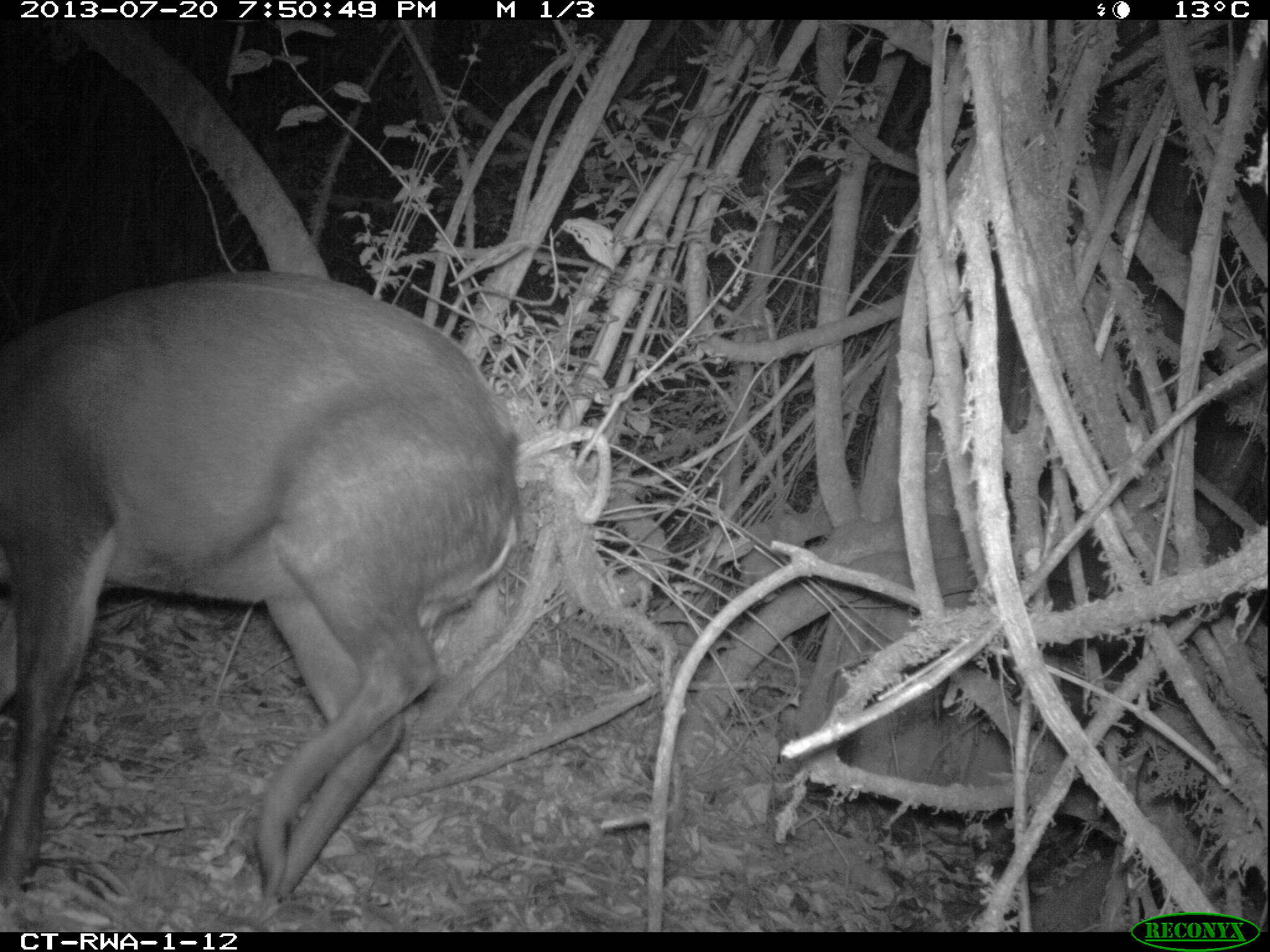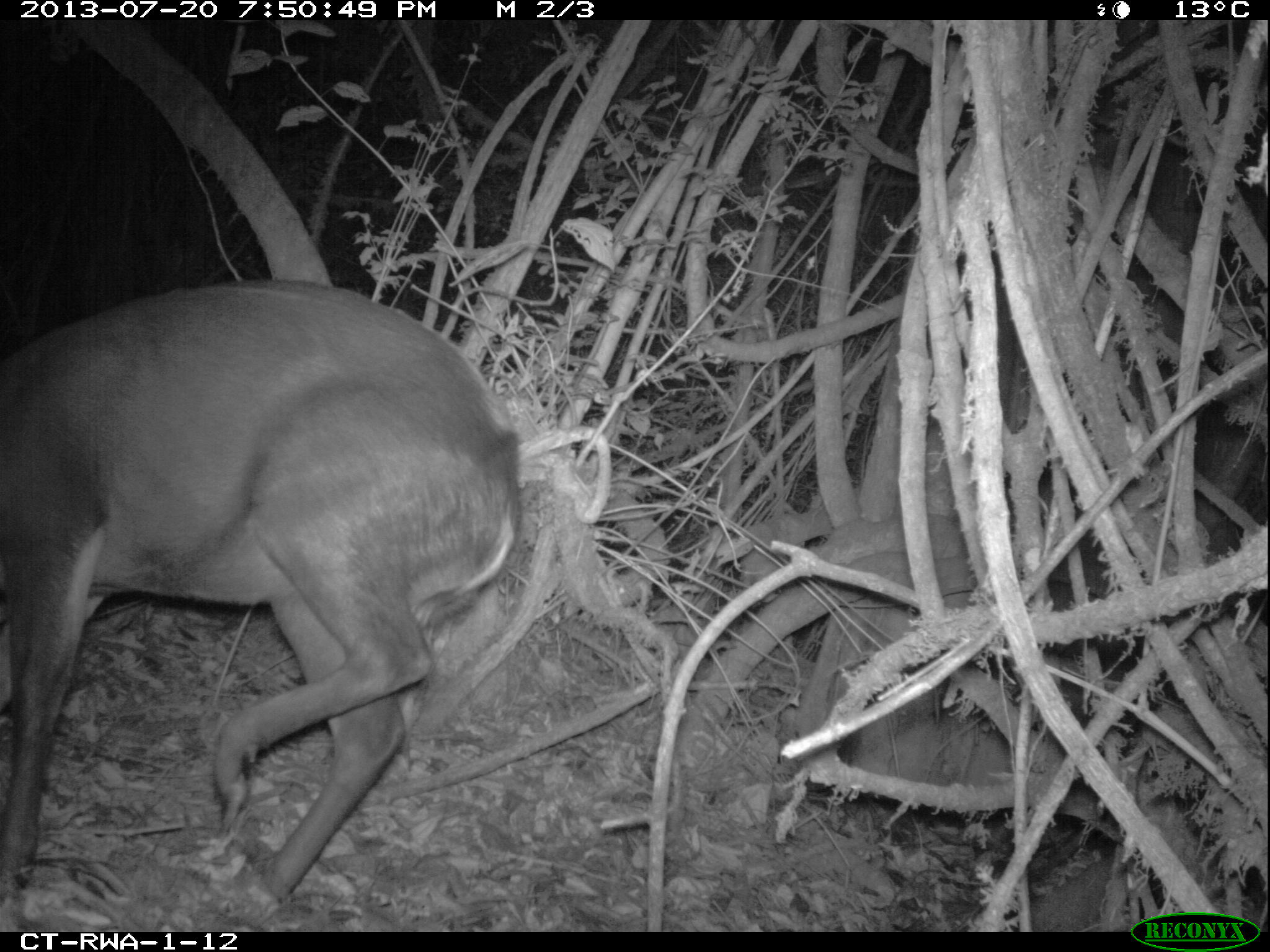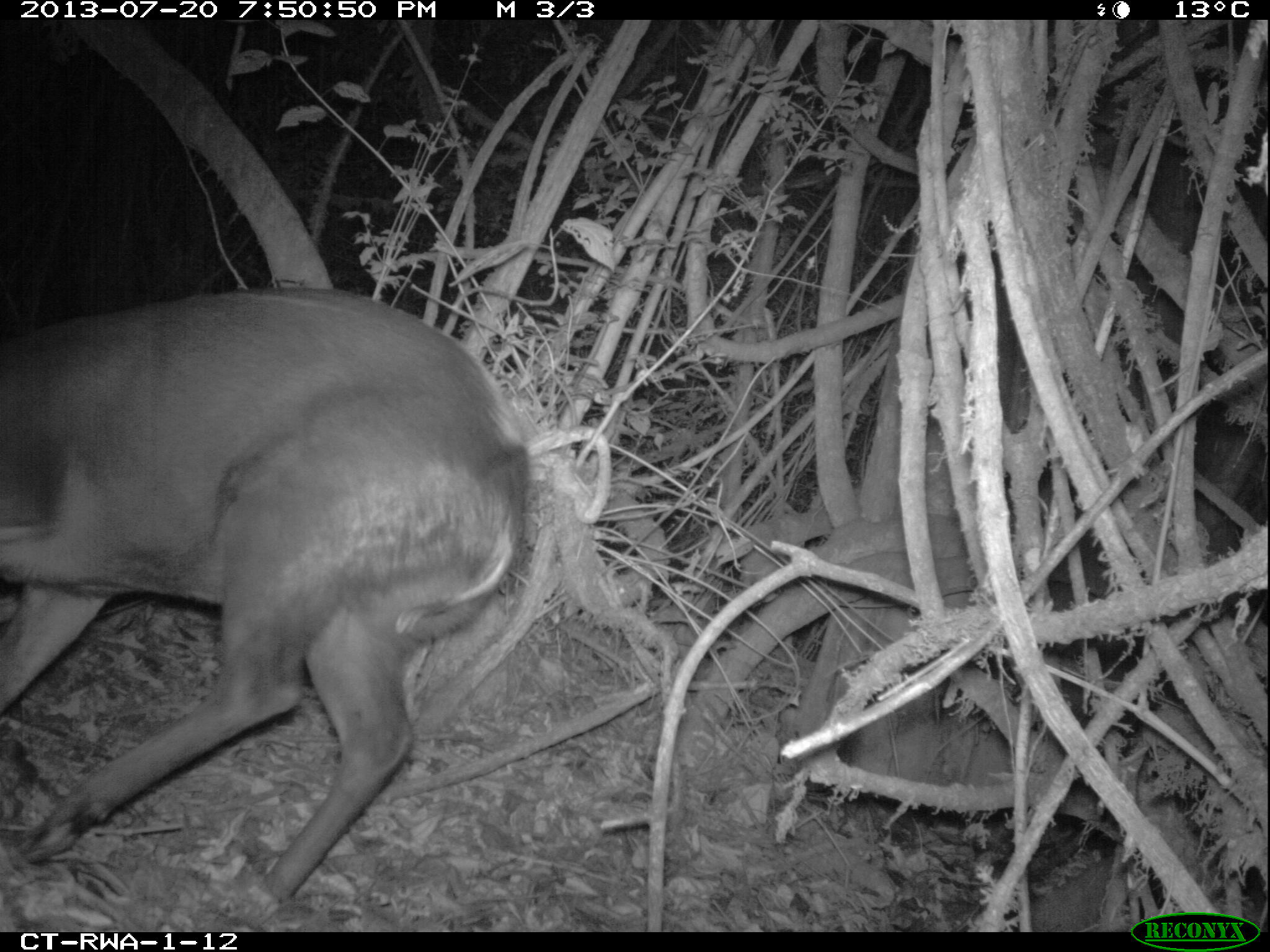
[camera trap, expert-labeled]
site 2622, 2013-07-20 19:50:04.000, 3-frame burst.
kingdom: Animalia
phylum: Chordata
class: Mammalia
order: Artiodactyla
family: Bovidae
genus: Cephalophus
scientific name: Cephalophus silvicultor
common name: light-backed duiker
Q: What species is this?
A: Cephalophus silvicultor (light-backed duiker).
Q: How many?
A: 1.